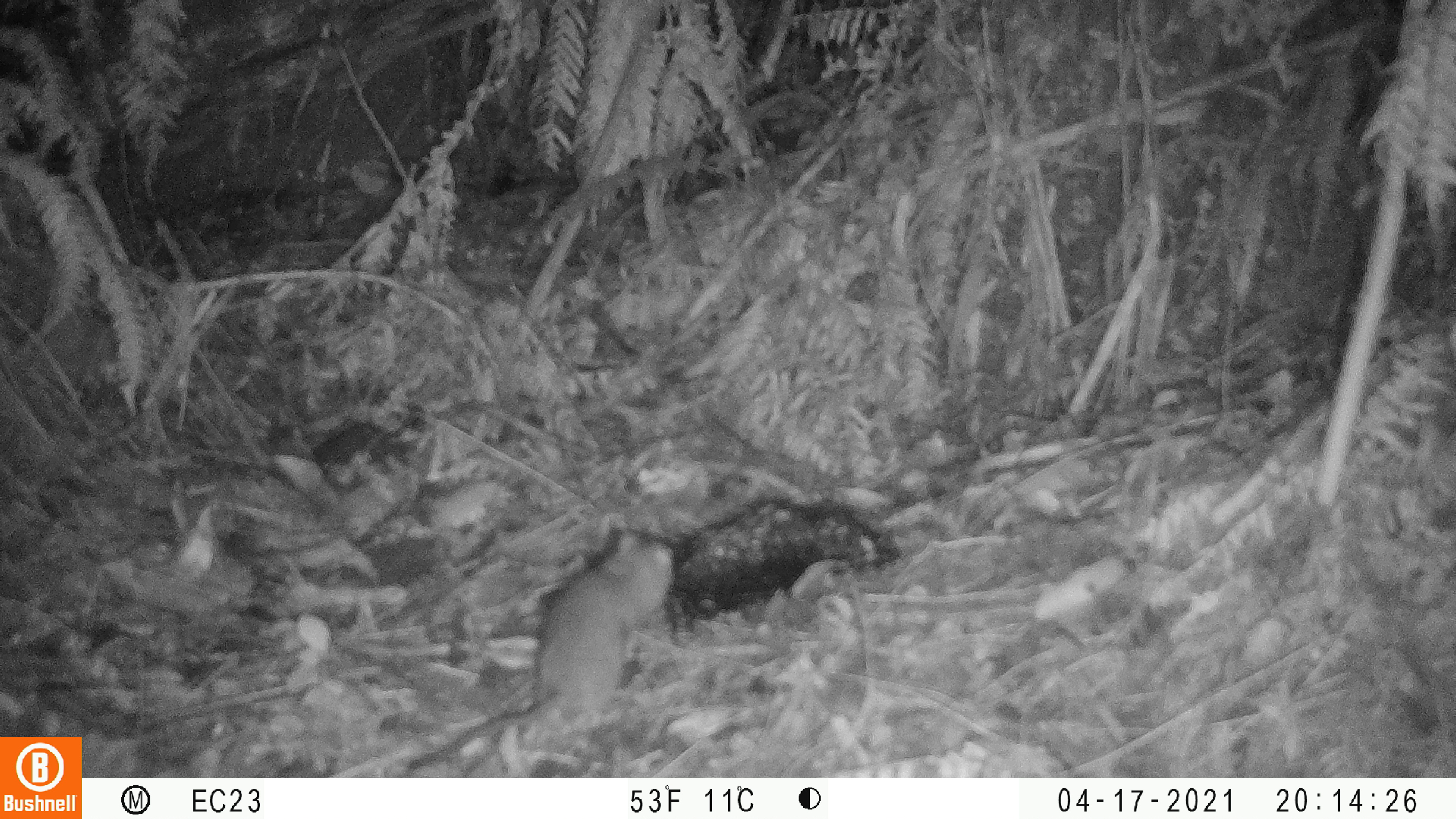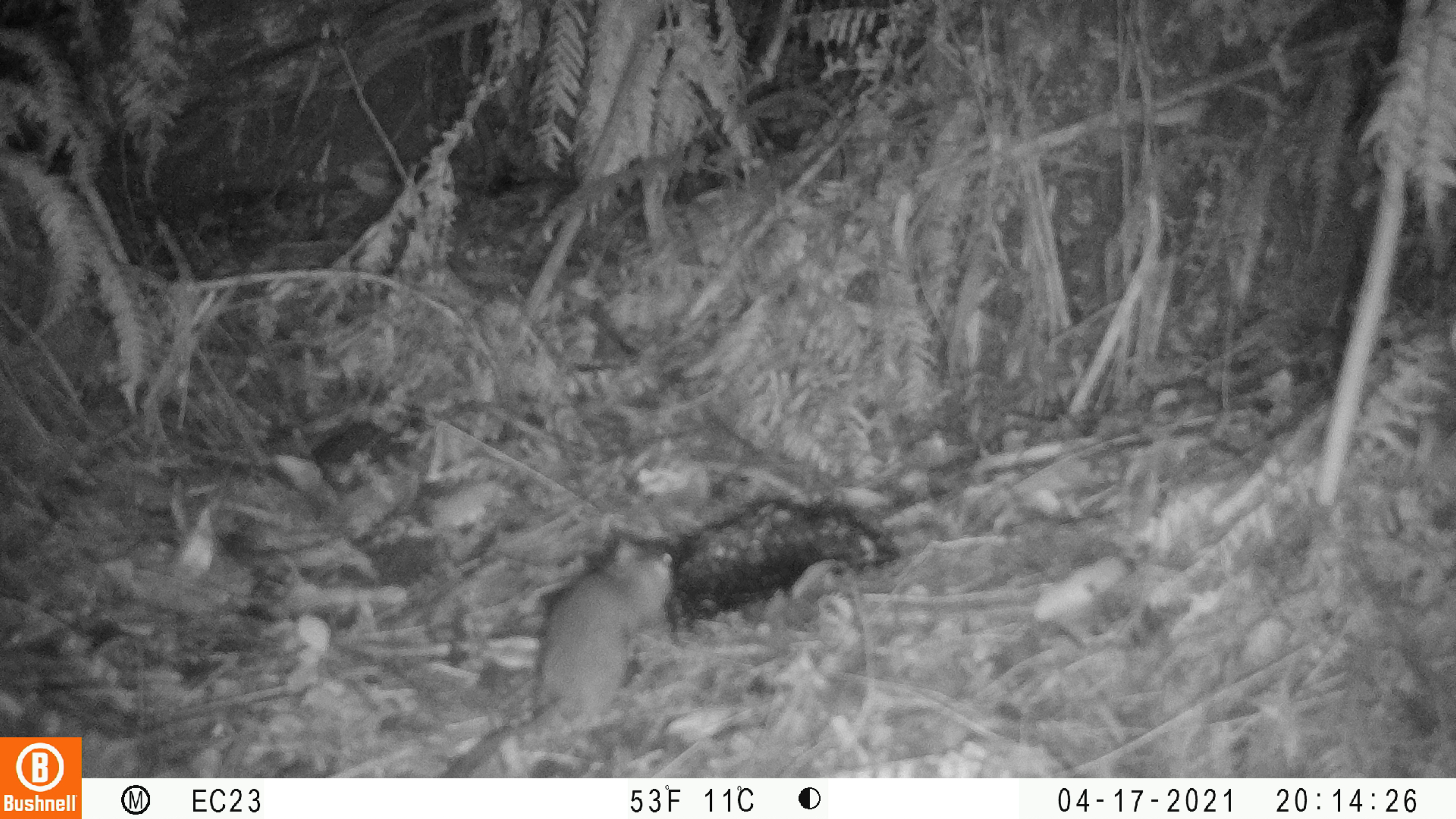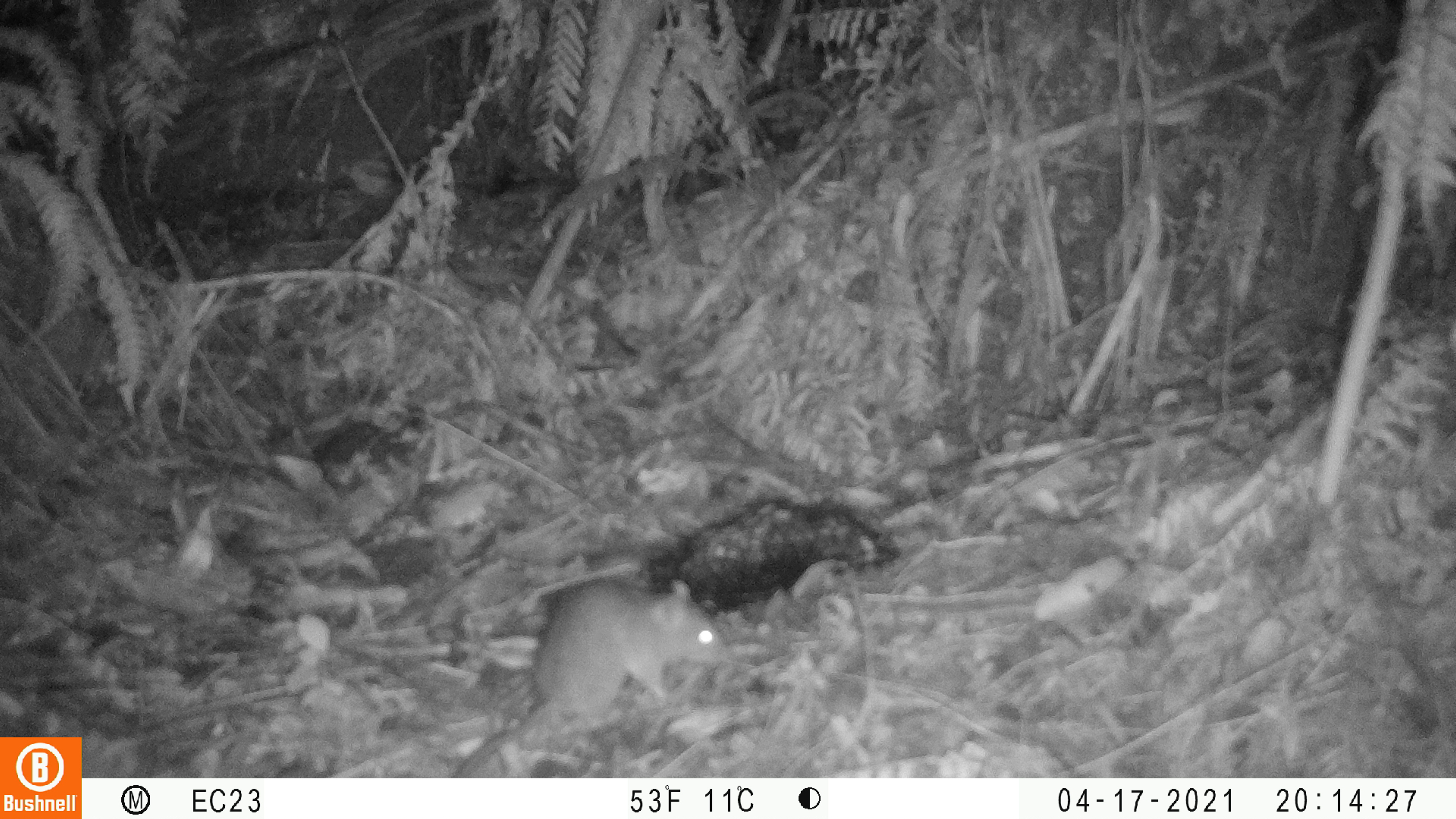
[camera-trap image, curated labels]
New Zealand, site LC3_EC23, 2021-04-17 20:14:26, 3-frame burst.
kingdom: Animalia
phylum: Chordata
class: Mammalia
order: Rodentia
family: Muridae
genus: Rattus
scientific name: Rattus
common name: rat